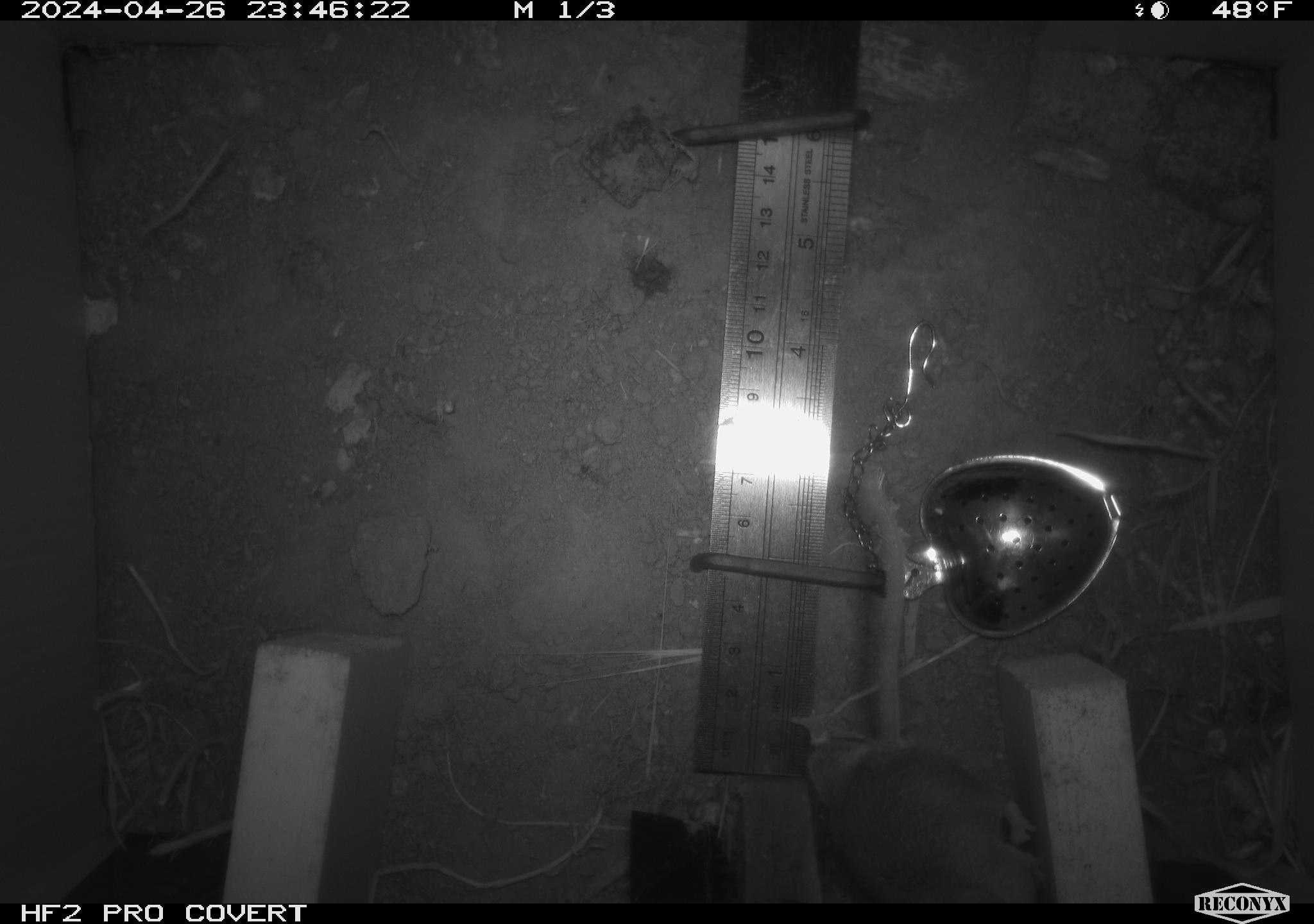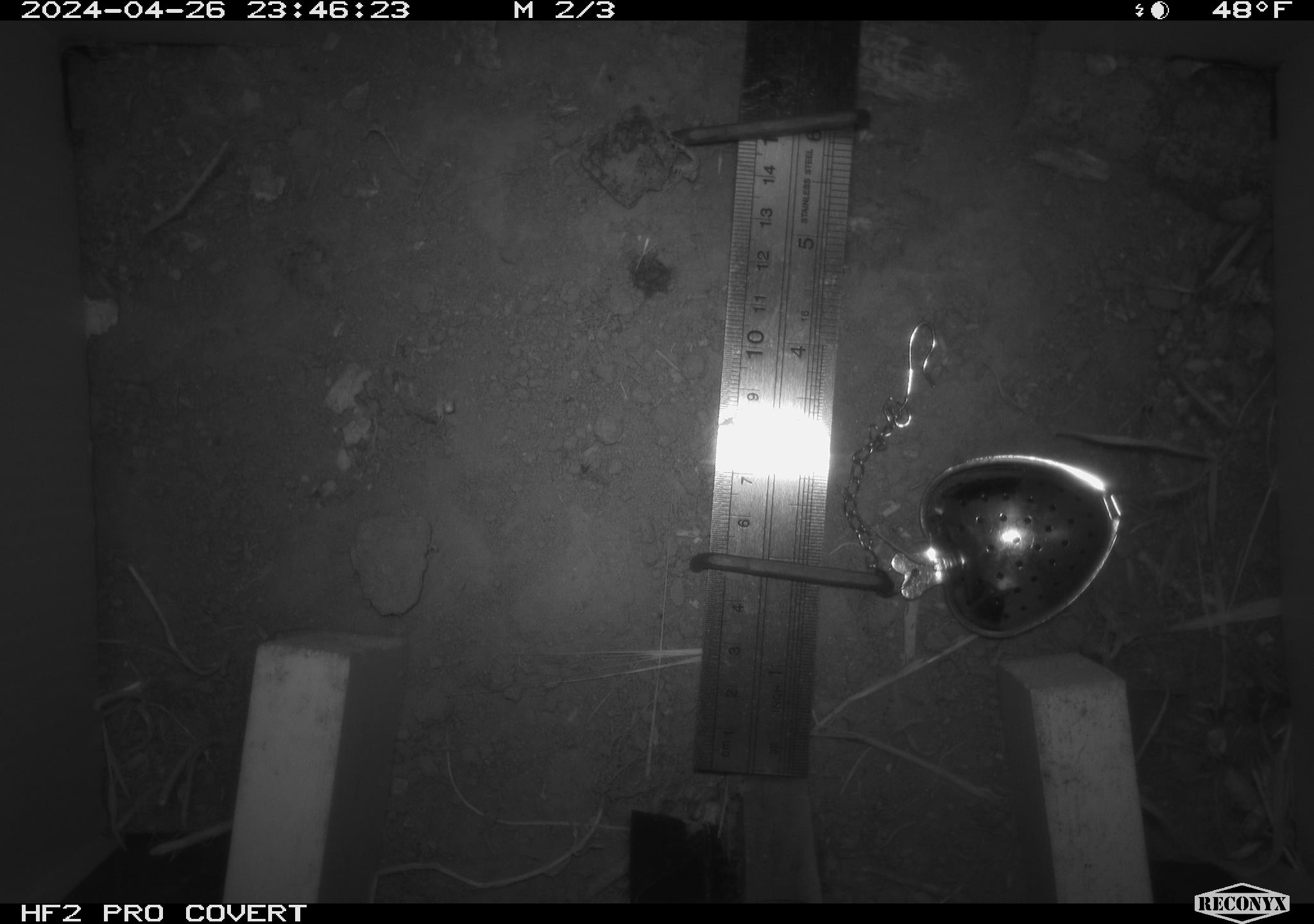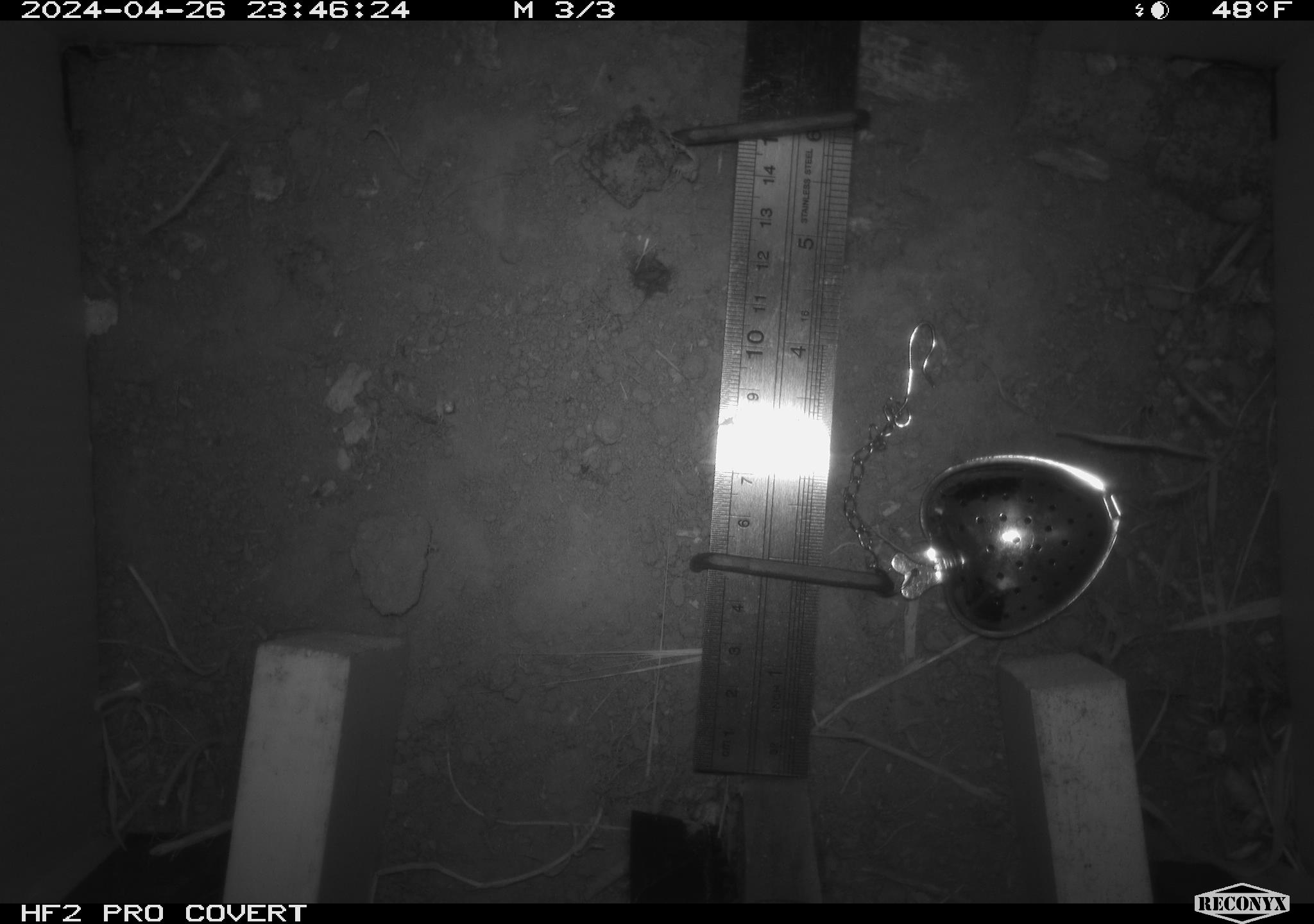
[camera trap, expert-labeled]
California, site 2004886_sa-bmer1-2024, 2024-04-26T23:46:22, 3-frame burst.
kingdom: Animalia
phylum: Chordata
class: Mammalia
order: Rodentia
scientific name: Rodentia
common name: mouse species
Mouse species (Rodentia).